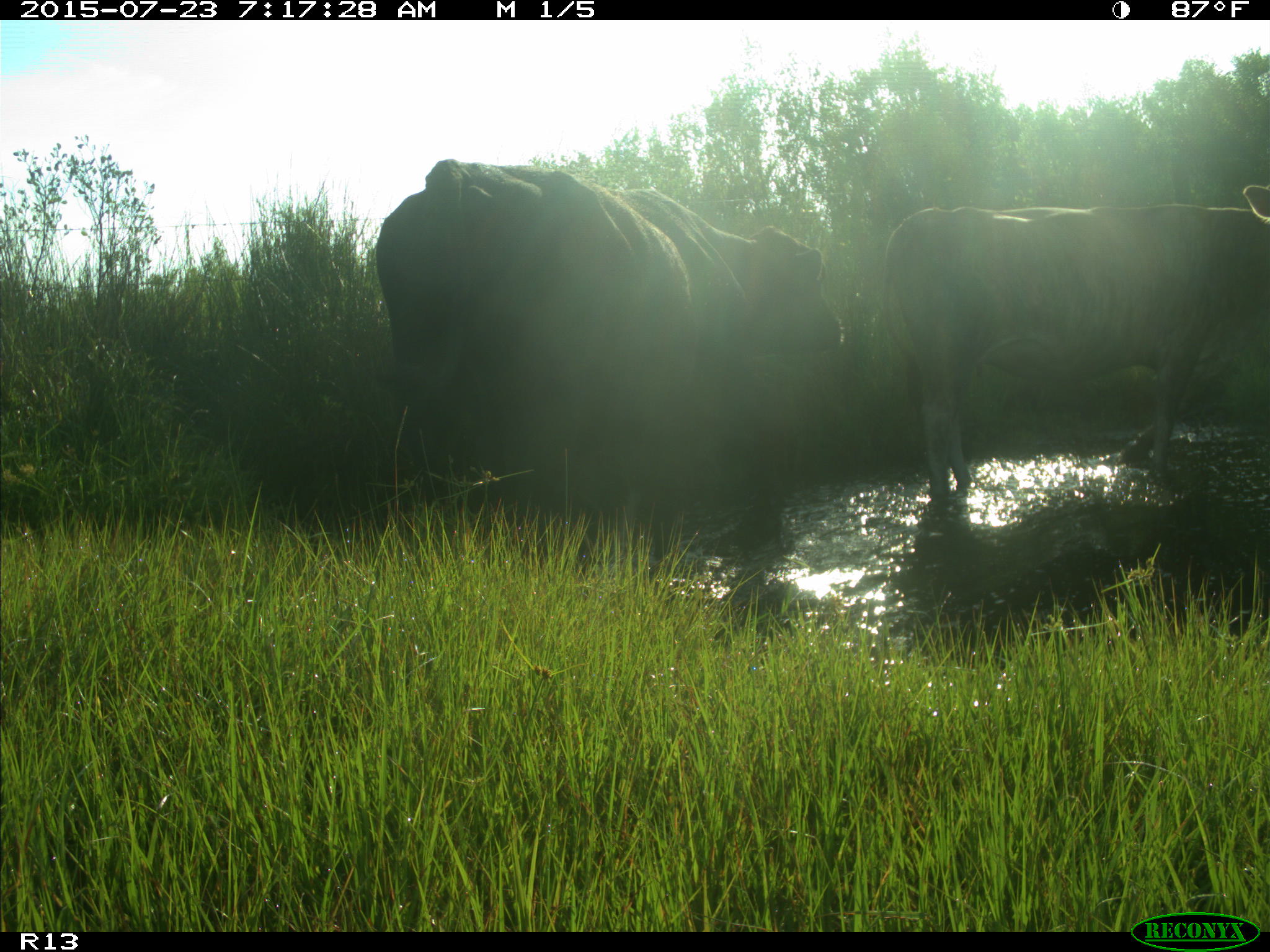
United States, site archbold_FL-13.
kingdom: Animalia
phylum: Chordata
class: Mammalia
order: Artiodactyla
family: Bovidae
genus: Bos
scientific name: Bos taurus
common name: domestic cow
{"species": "Bos taurus (domestic cow)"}